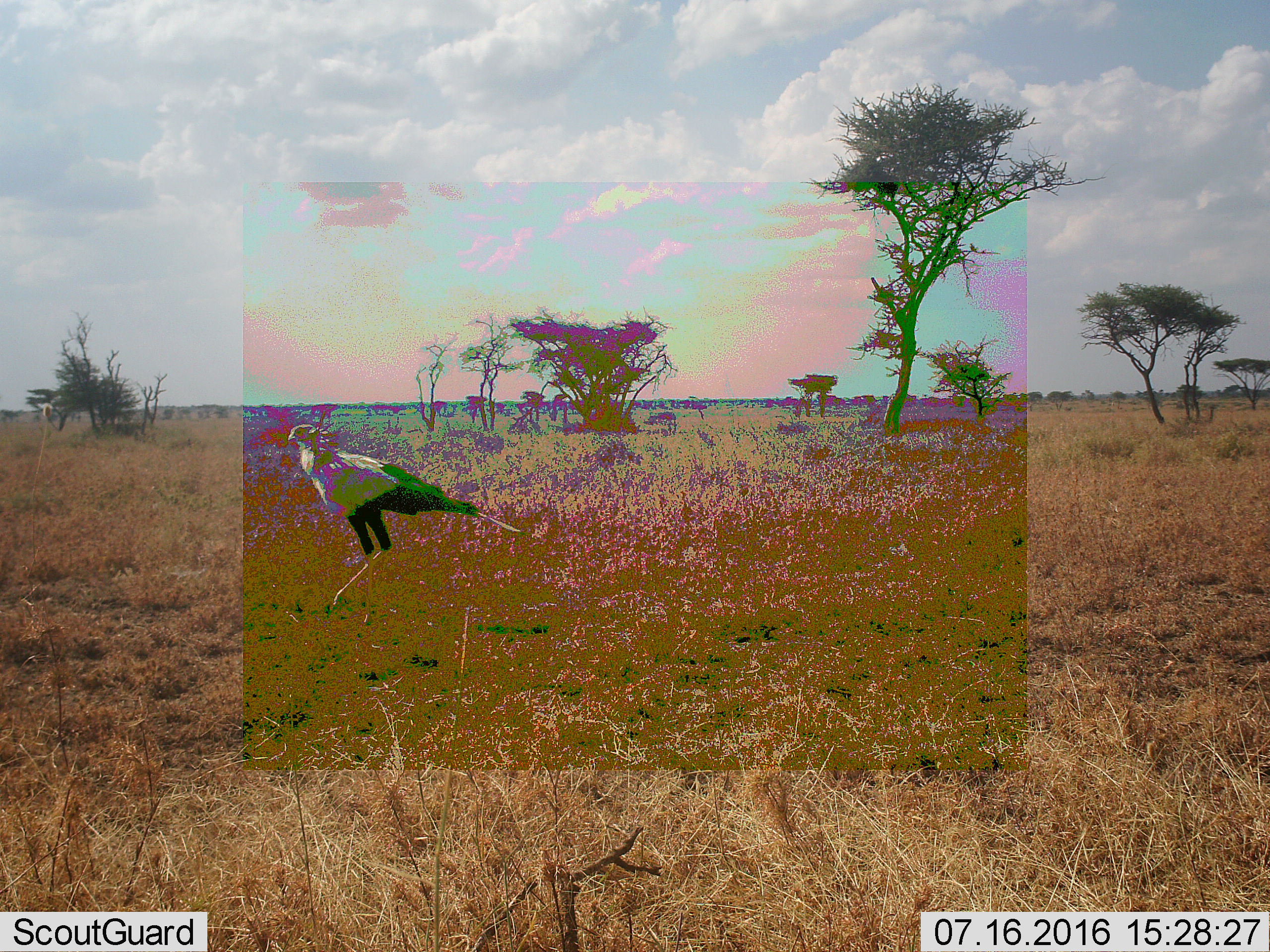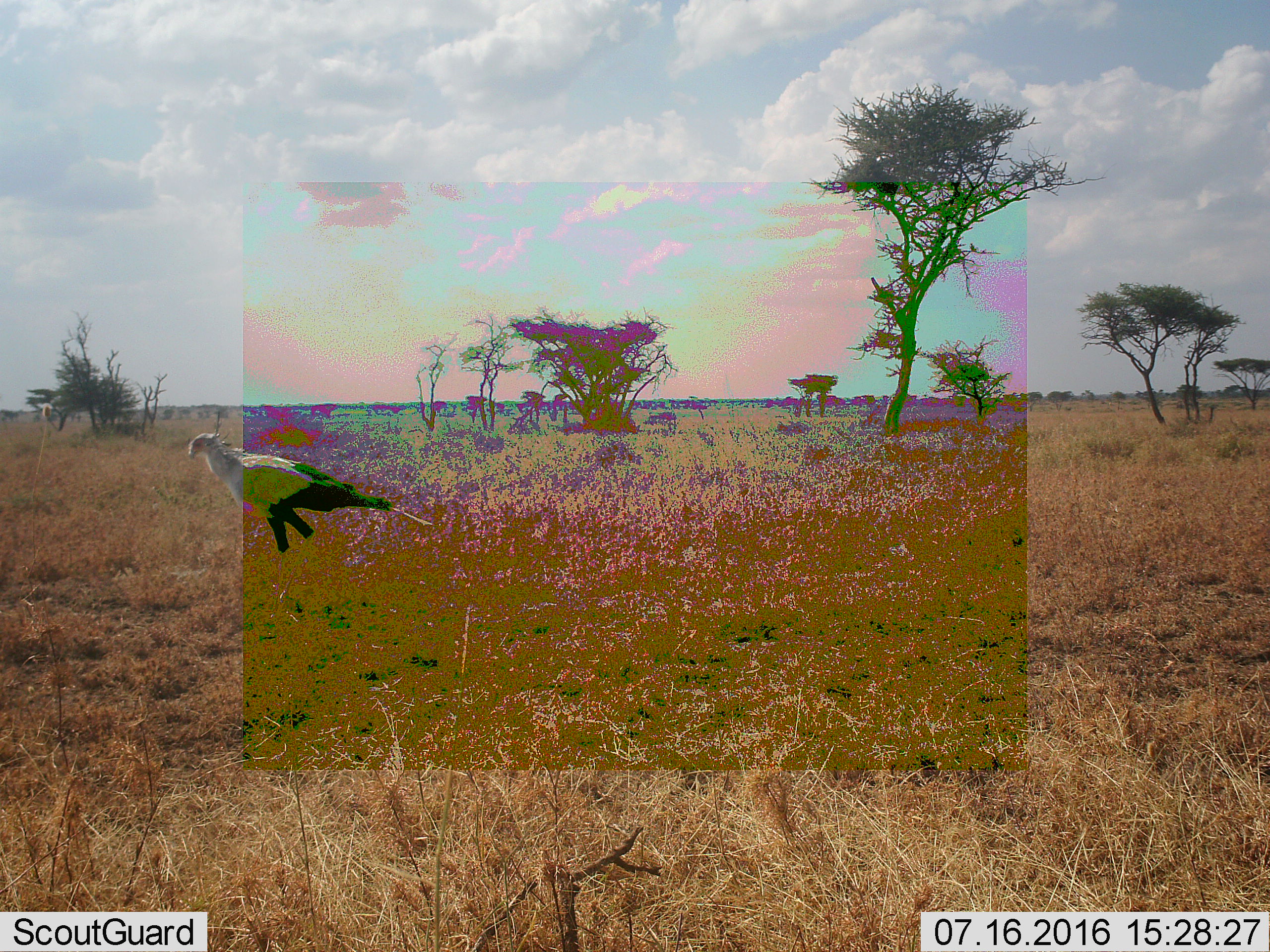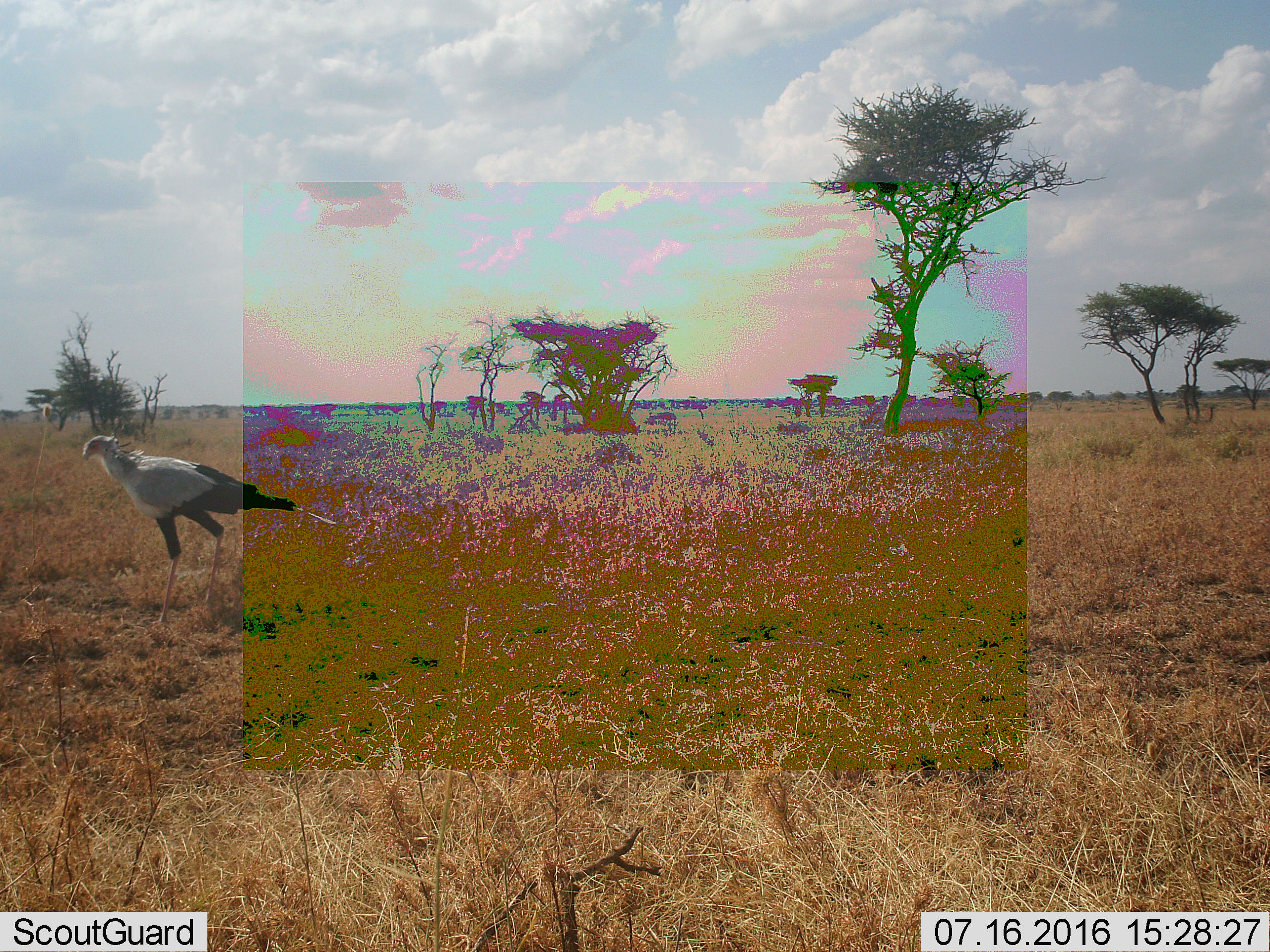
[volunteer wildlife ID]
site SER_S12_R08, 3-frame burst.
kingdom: Animalia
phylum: Chordata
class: Aves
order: Accipitriformes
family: Sagittariidae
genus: Sagittarius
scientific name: Sagittarius serpentarius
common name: secretarybird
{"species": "secretarybird (Sagittarius serpentarius)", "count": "1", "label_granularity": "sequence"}